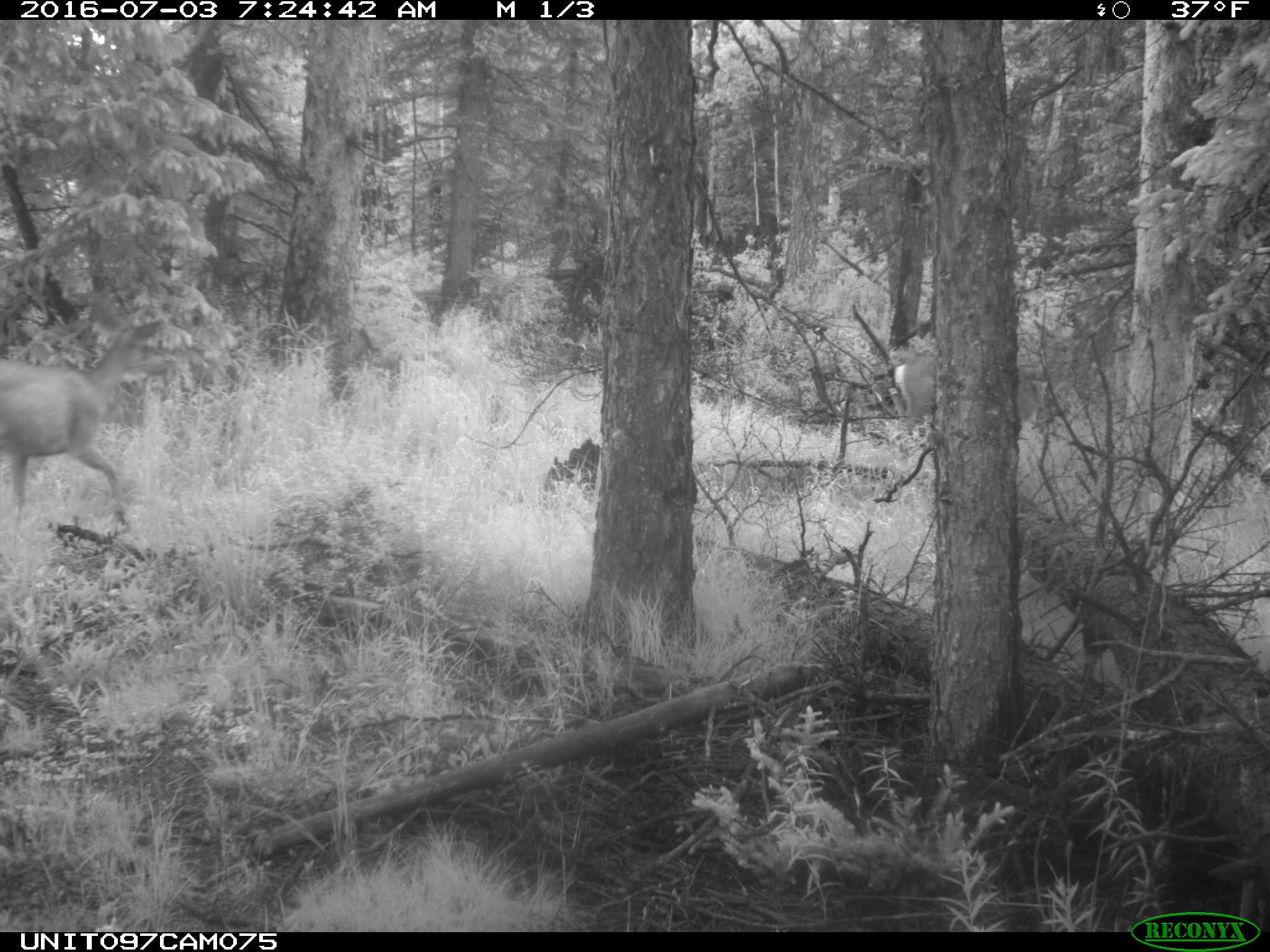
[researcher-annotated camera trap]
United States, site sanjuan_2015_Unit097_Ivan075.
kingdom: Animalia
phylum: Chordata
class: Mammalia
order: Artiodactyla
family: Cervidae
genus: Odocoileus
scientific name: Odocoileus hemionus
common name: mule deer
Odocoileus hemionus (mule deer).